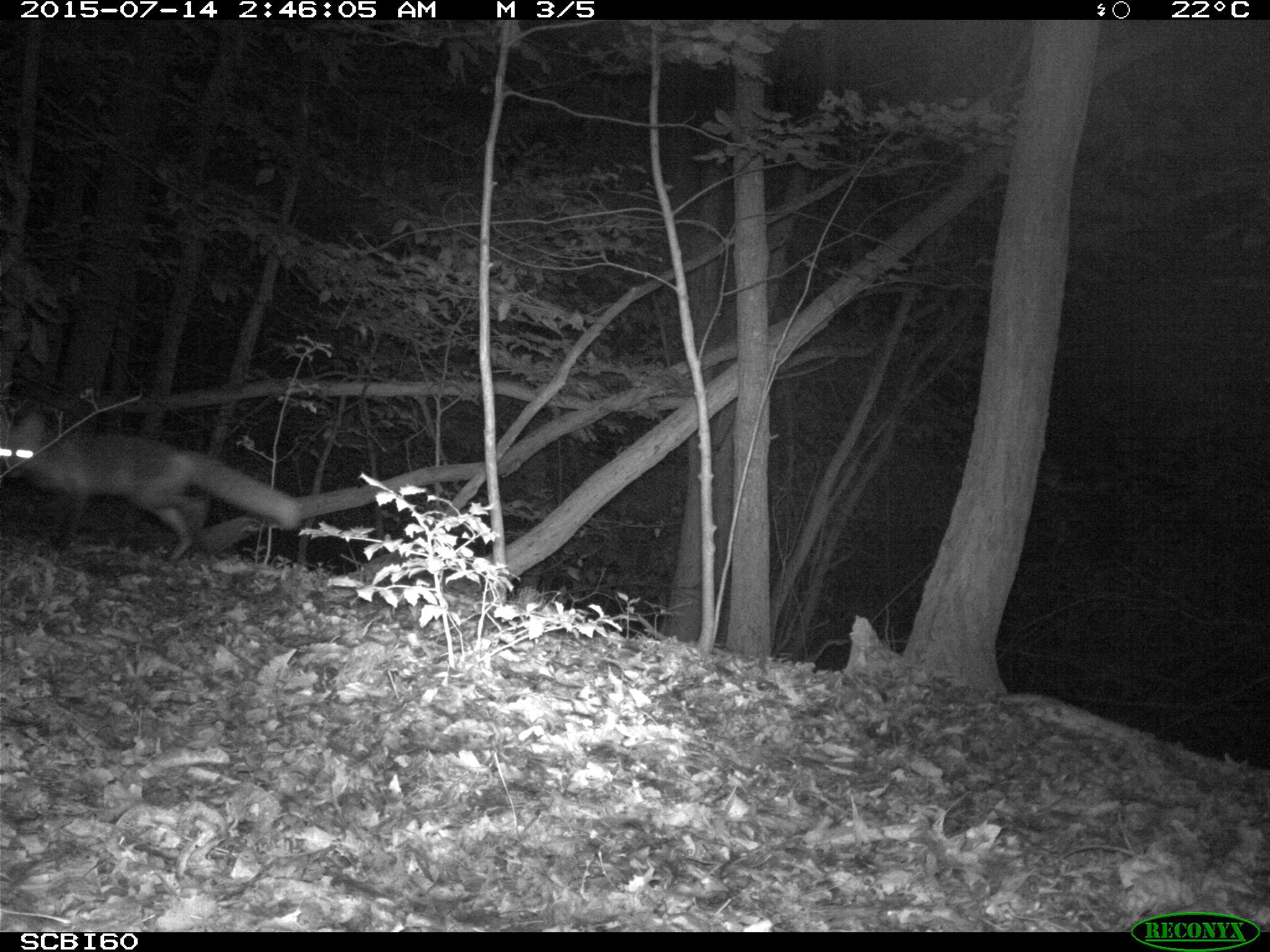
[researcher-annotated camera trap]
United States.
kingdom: Animalia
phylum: Chordata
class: Mammalia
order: Carnivora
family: Canidae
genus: Vulpes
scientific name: Vulpes vulpes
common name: red fox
Red Fox (Vulpes vulpes).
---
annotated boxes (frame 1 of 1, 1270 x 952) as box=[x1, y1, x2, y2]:
Red Fox: box=[0, 411, 313, 568]